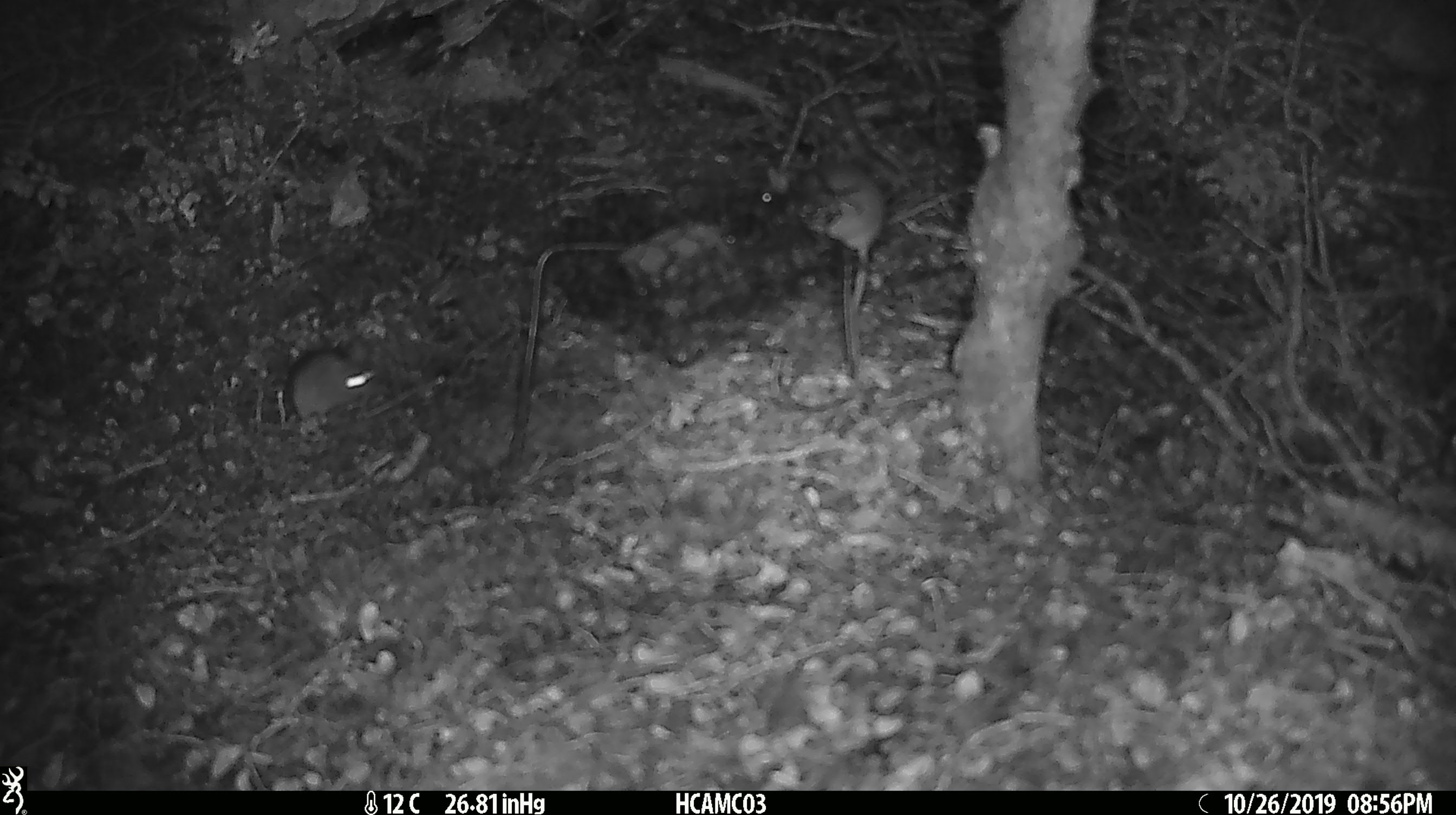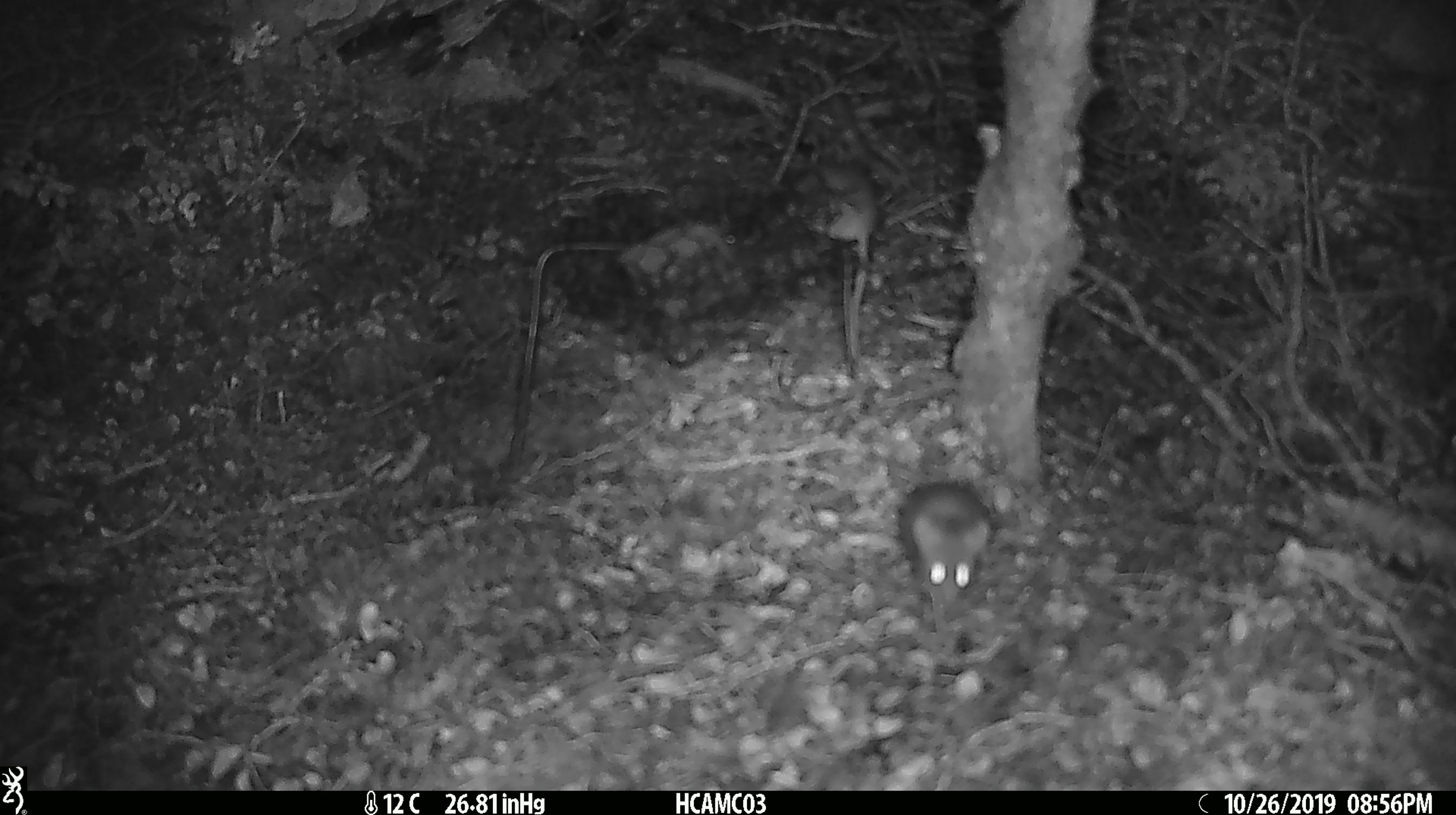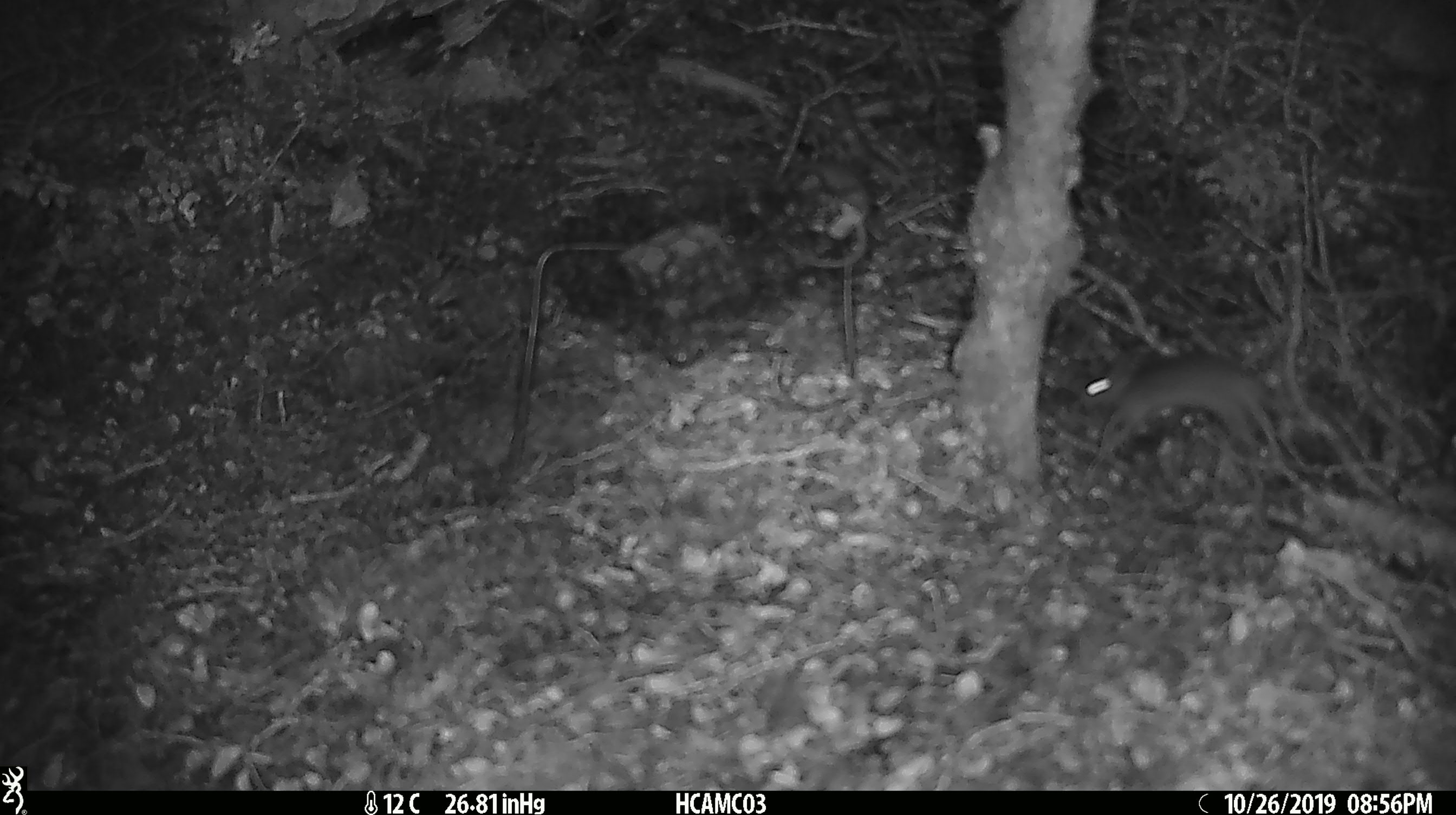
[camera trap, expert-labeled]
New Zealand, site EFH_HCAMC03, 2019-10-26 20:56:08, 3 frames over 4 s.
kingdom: Animalia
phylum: Chordata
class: Mammalia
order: Rodentia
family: Muridae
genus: Mus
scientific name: Mus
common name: mouse